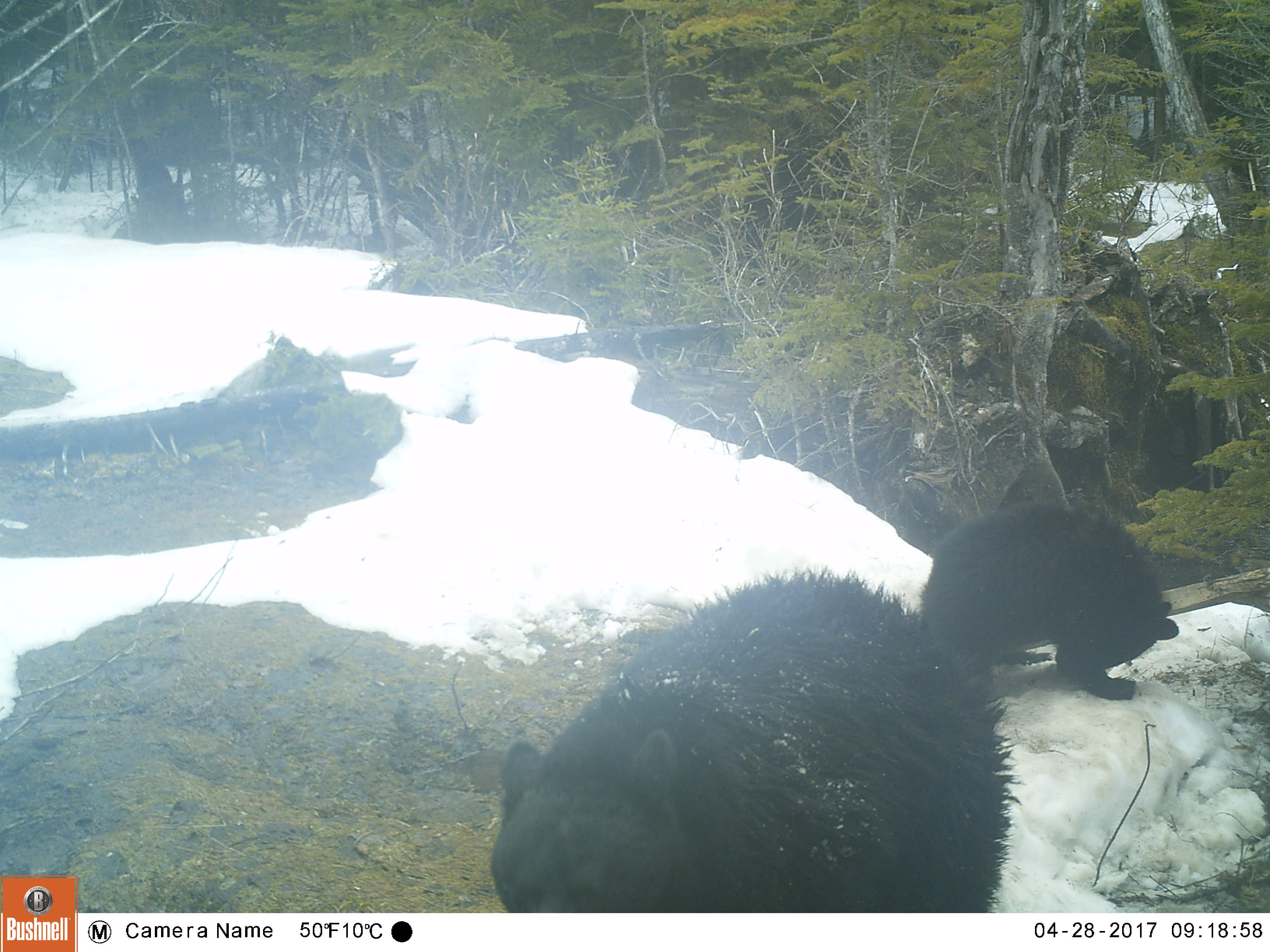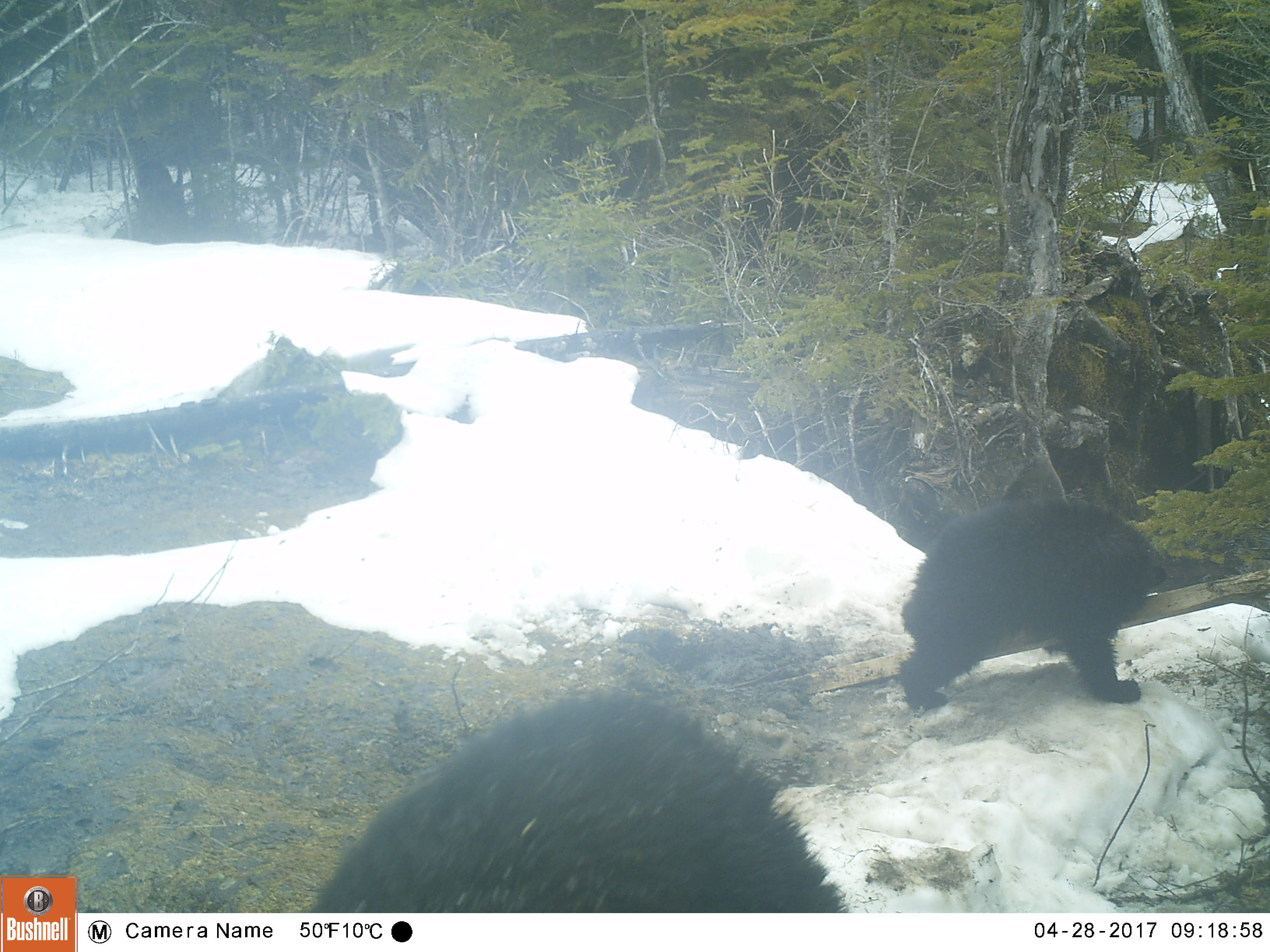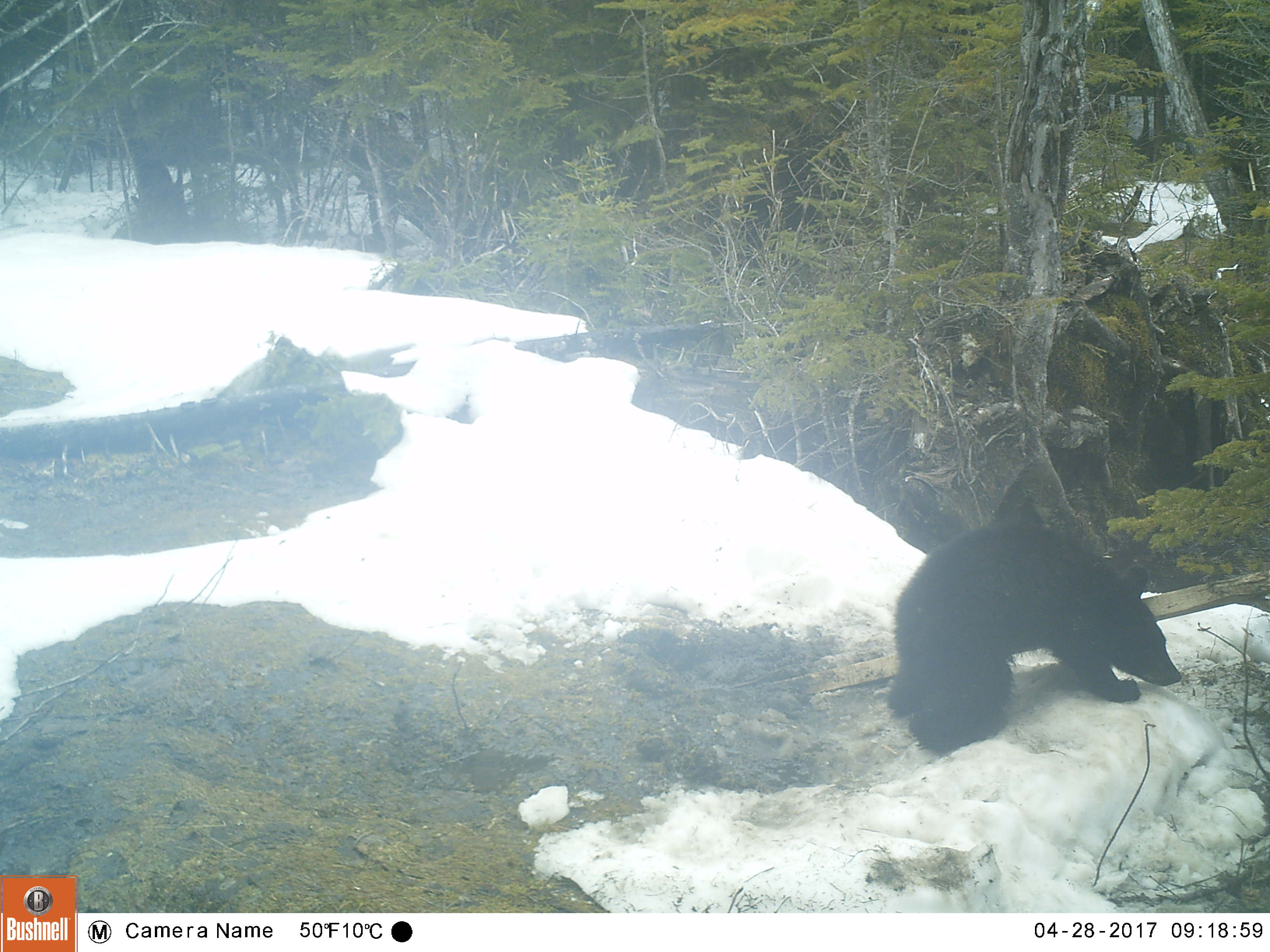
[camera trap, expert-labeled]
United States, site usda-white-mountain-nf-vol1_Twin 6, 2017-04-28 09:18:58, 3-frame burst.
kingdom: Animalia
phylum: Chordata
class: Mammalia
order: Carnivora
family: Ursidae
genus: Ursus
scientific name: Ursus americanus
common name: black bear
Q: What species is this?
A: Black bear (Ursus americanus).